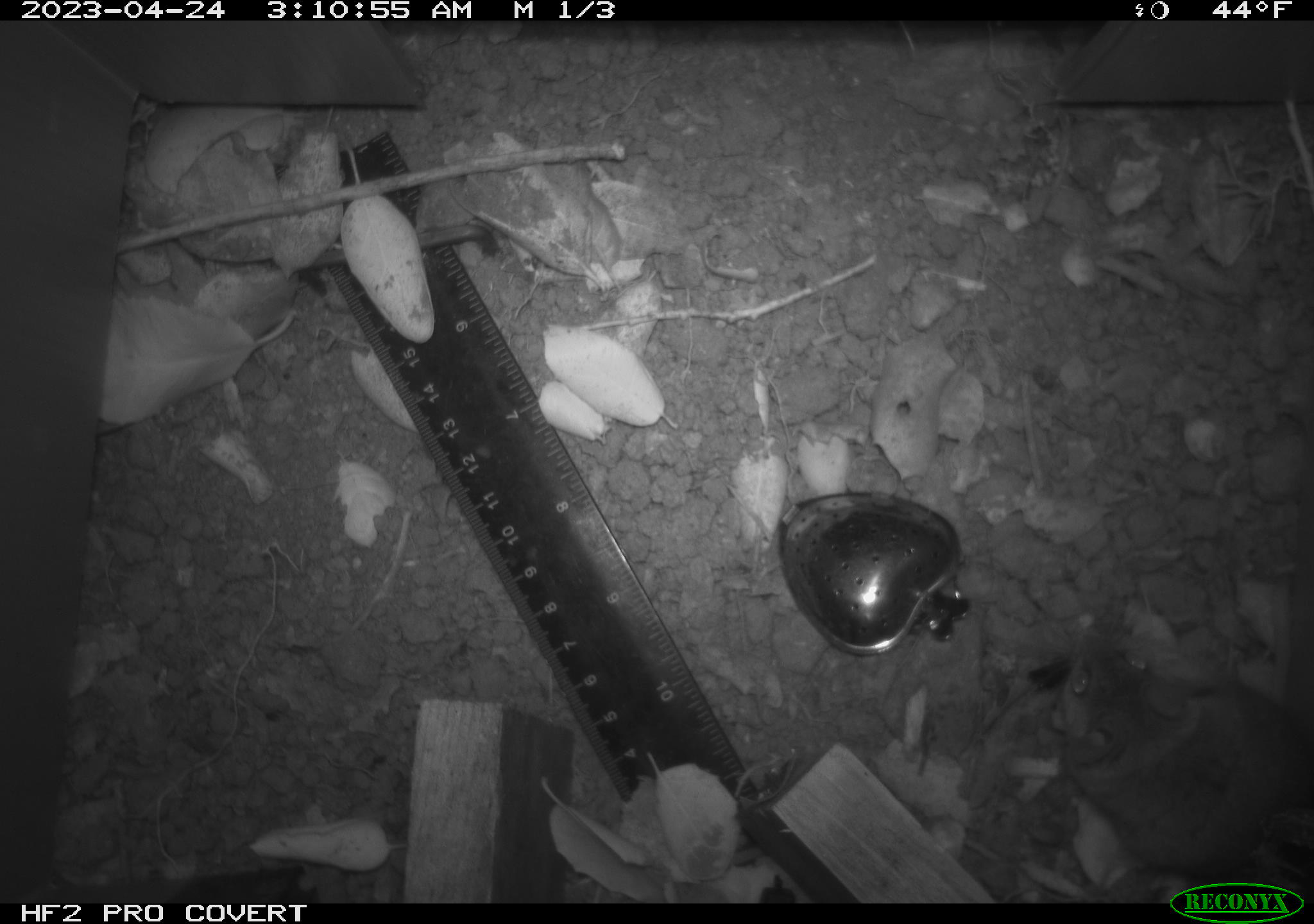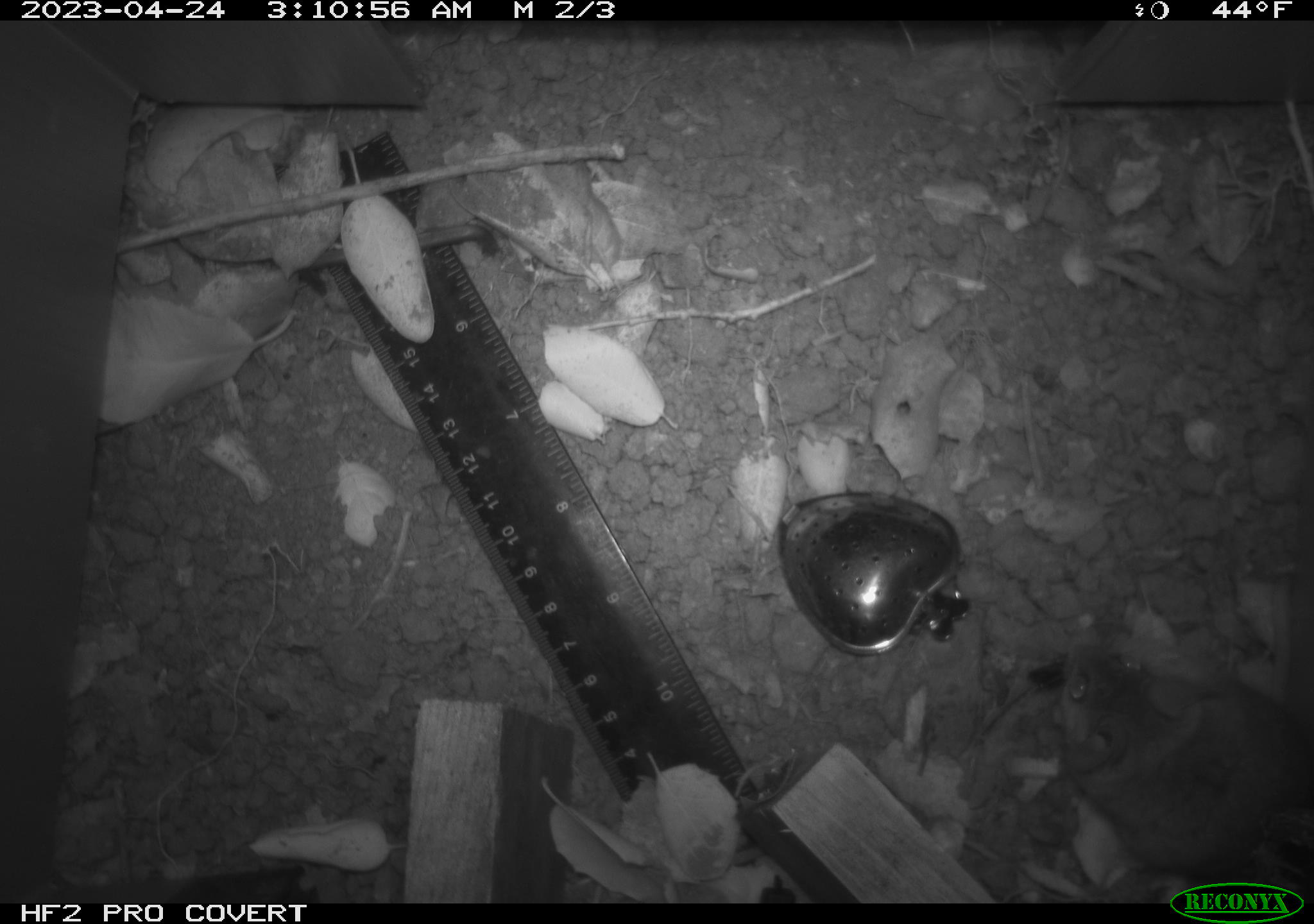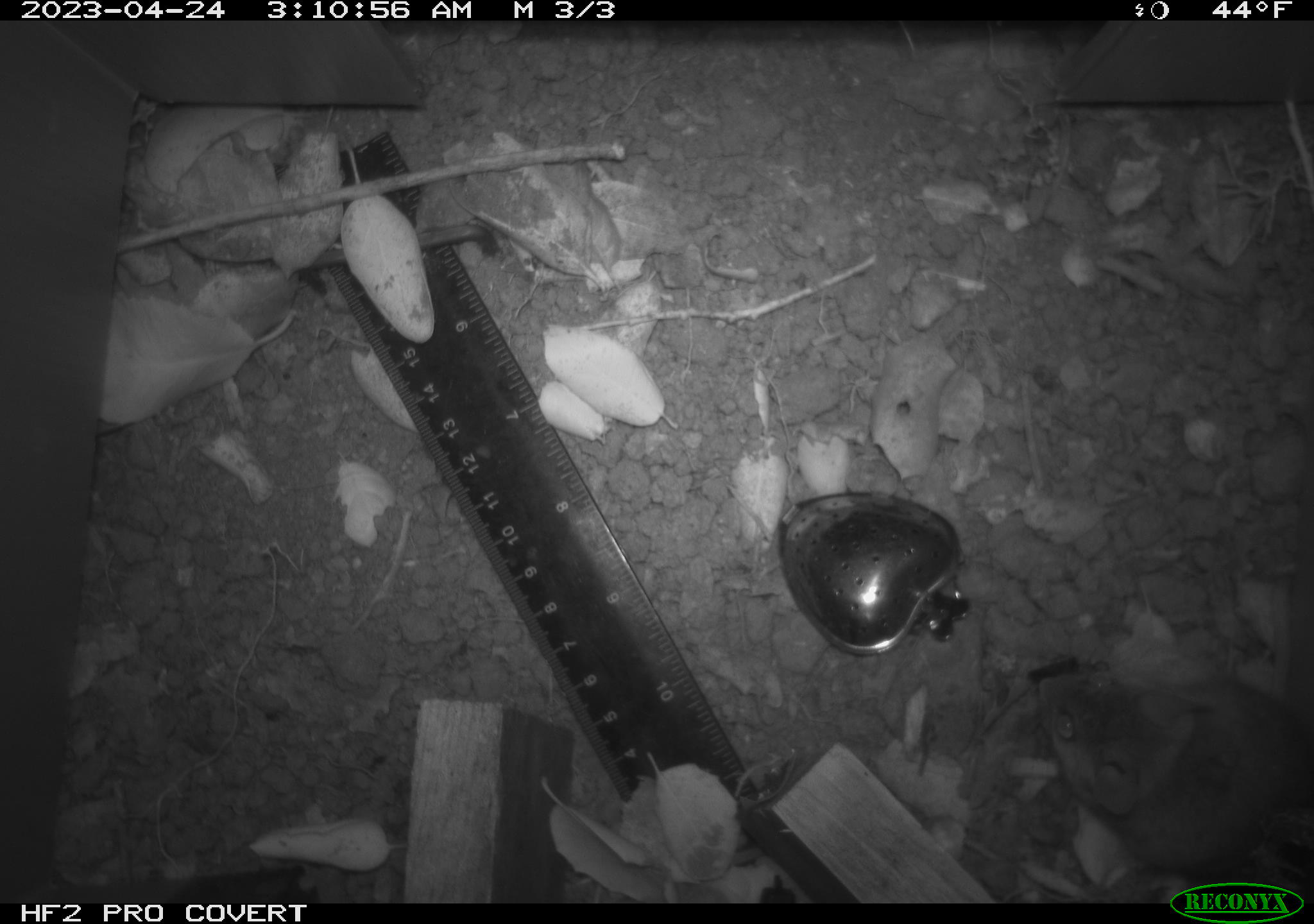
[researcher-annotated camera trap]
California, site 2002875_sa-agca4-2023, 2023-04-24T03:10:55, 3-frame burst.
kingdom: Animalia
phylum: Chordata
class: Mammalia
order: Rodentia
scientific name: Rodentia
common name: mouse species